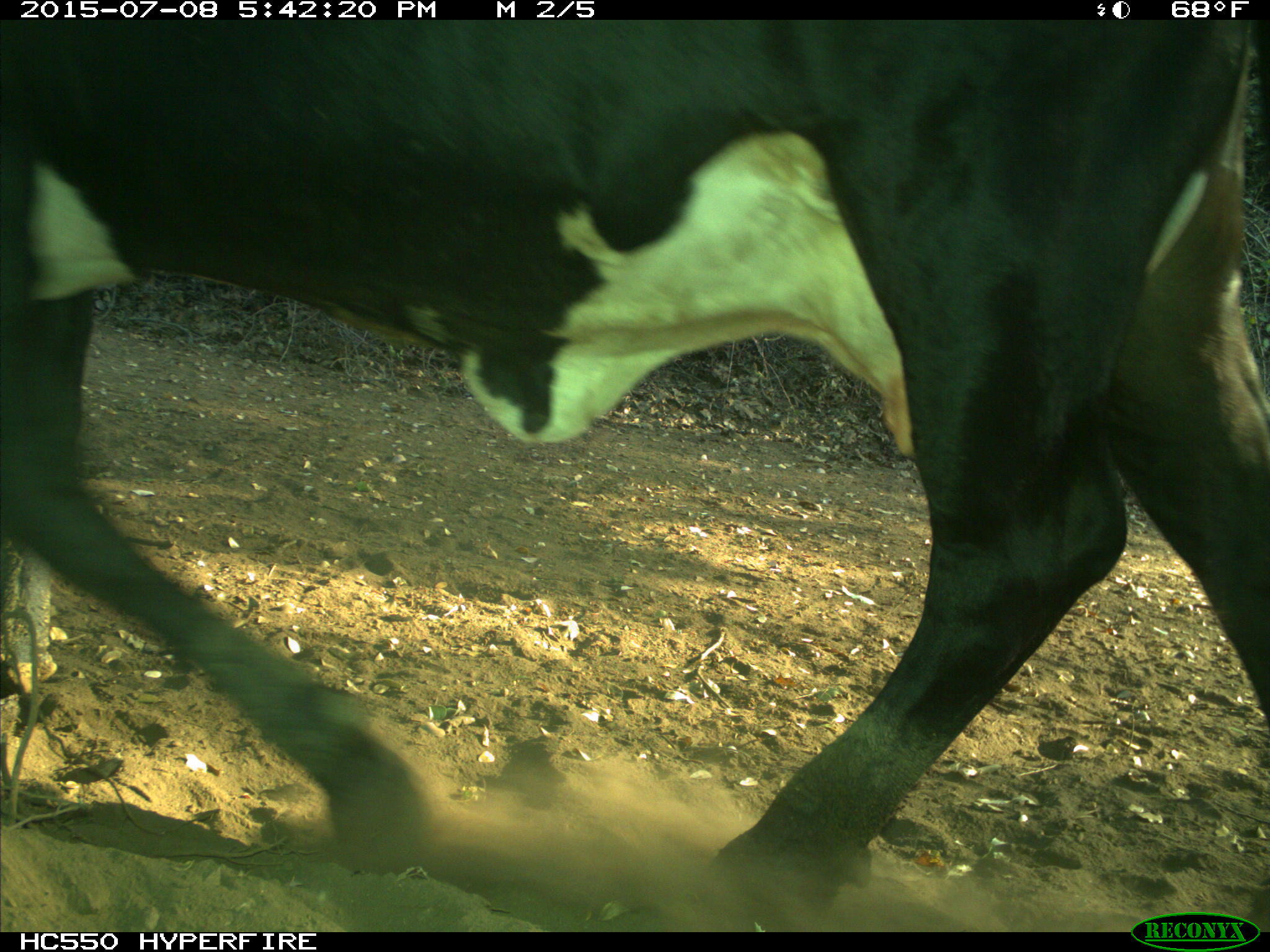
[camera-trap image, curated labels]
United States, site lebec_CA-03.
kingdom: Animalia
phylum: Chordata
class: Mammalia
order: Artiodactyla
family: Bovidae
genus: Bos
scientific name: Bos taurus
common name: domestic cow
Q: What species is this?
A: Bos taurus (domestic cow).